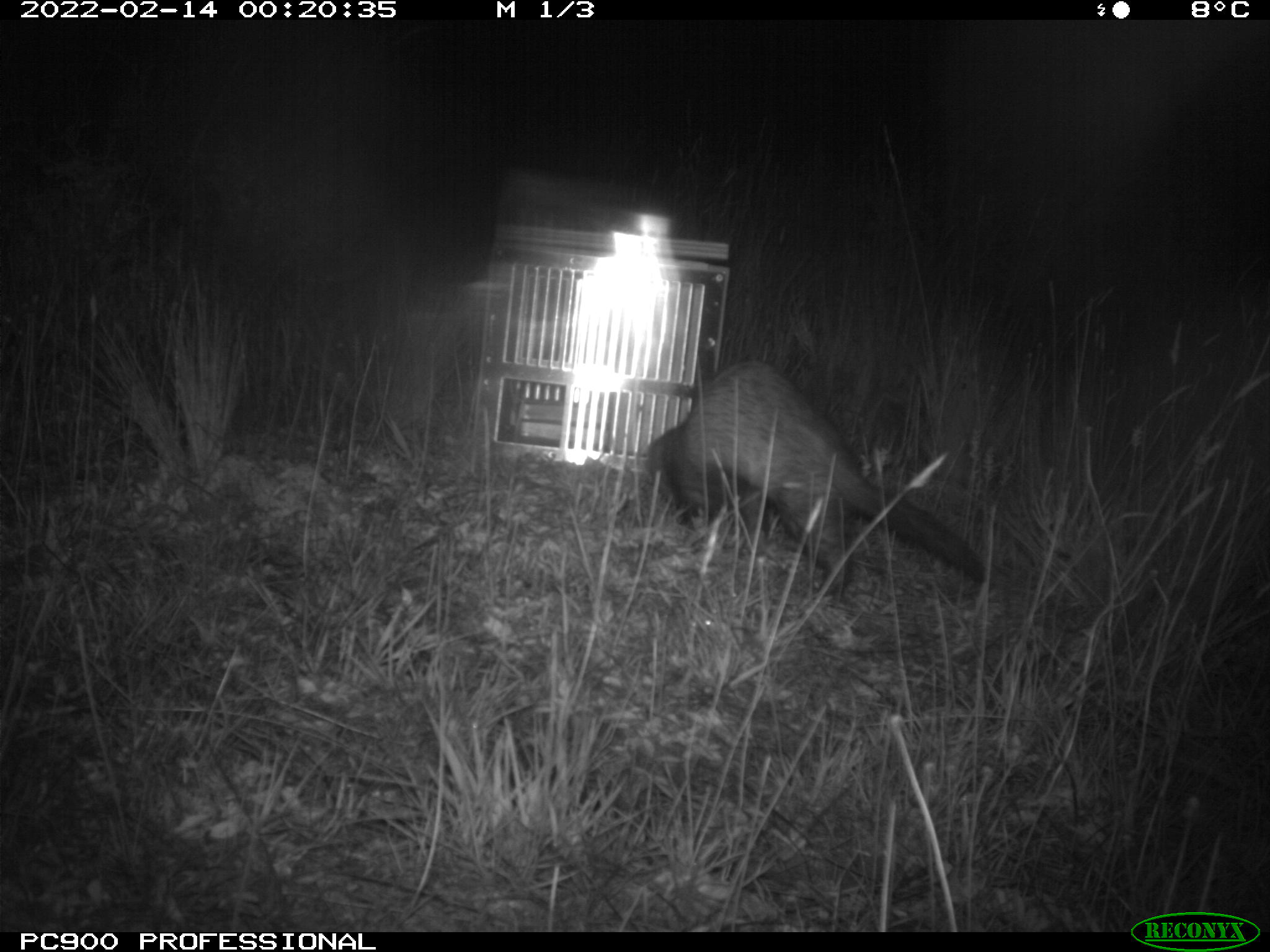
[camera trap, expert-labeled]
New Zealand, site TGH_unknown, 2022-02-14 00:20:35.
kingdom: Animalia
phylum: Chordata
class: Mammalia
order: Carnivora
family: Mustelidae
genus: Mustela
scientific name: Mustela furo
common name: ferret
Ferret (Mustela furo).